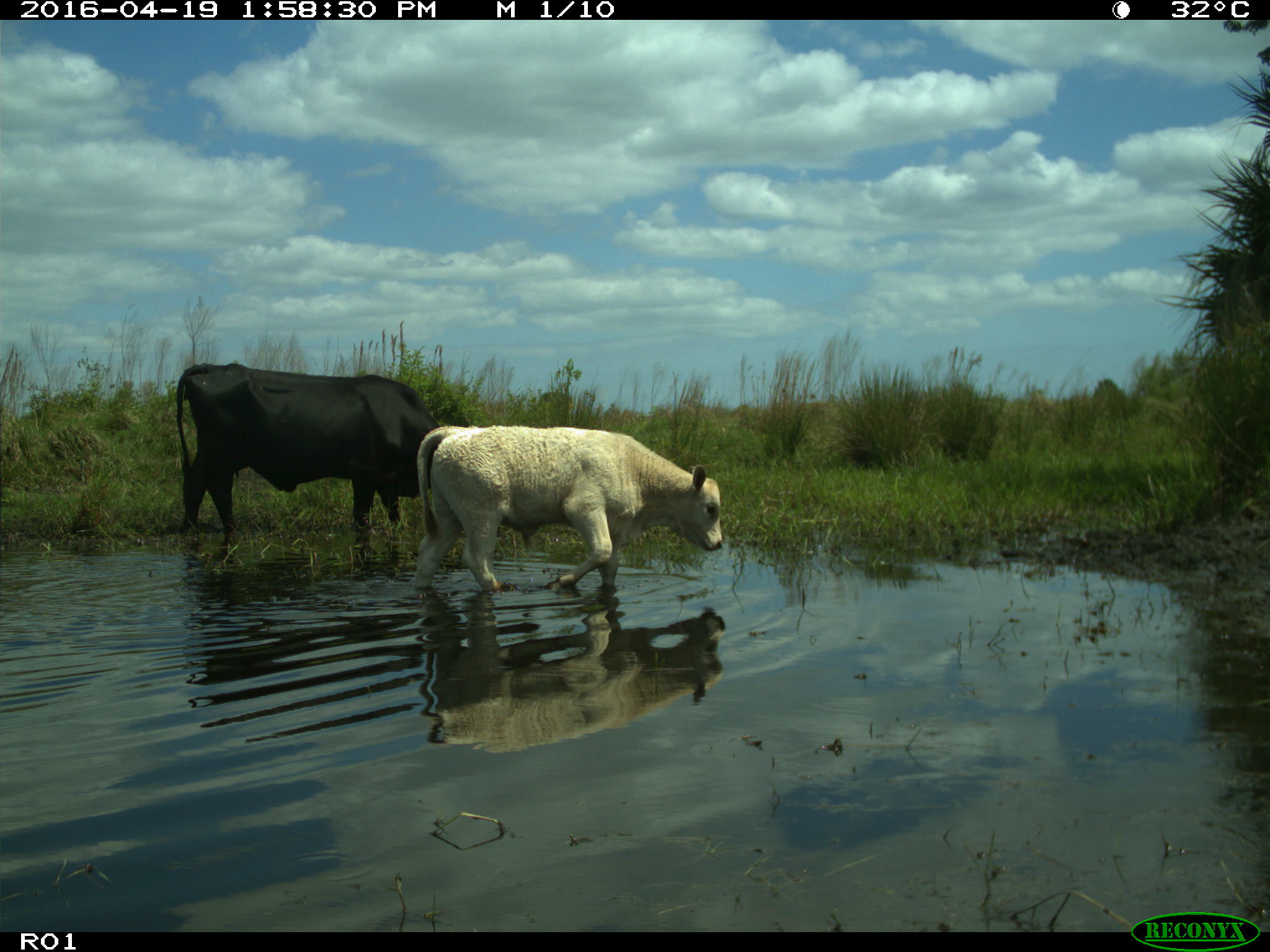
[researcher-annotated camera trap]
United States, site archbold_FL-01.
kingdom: Animalia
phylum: Chordata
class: Mammalia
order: Artiodactyla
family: Bovidae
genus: Bos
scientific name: Bos taurus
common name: domestic cow